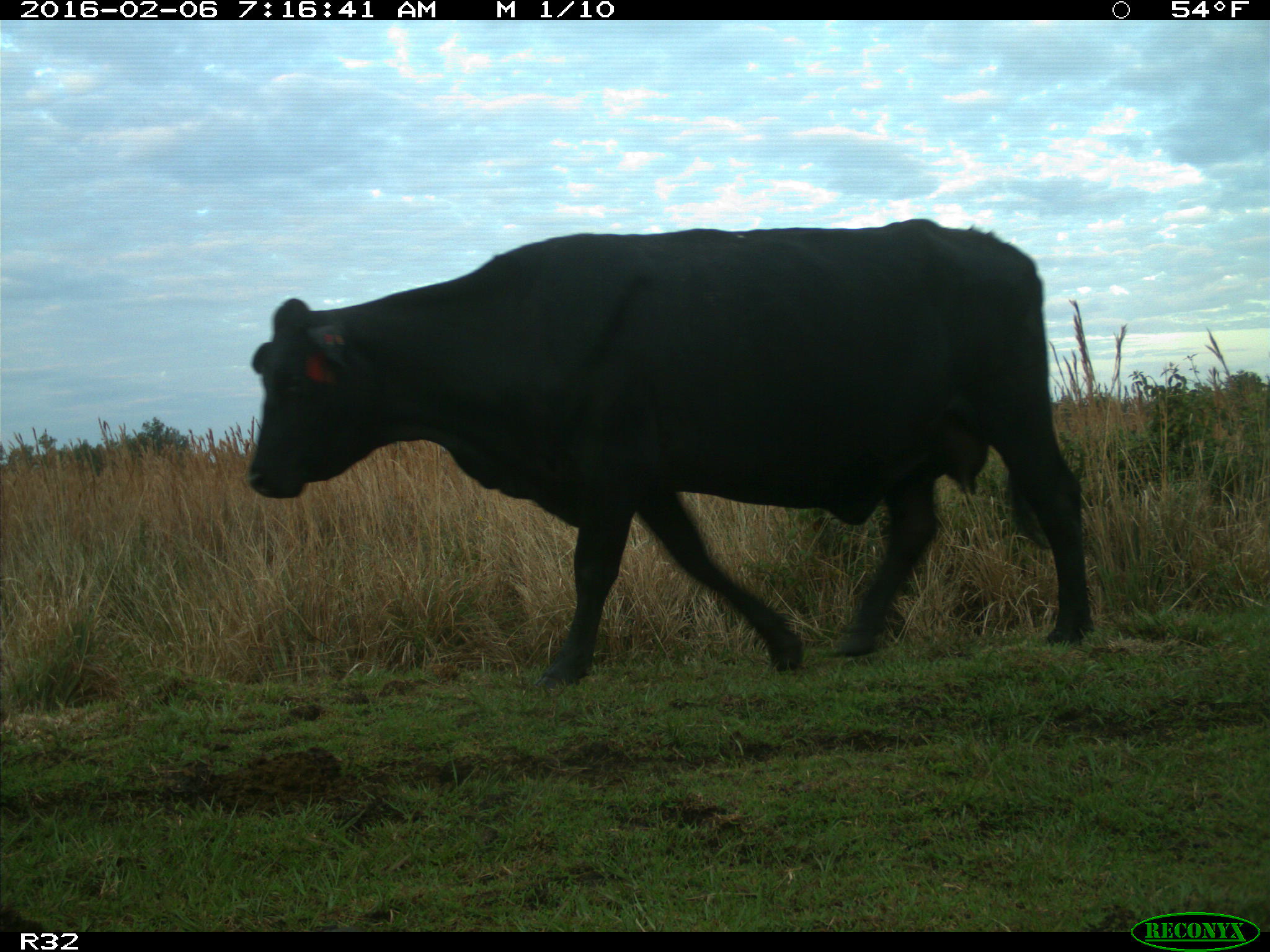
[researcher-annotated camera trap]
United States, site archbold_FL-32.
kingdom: Animalia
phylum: Chordata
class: Mammalia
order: Artiodactyla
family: Bovidae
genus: Bos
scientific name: Bos taurus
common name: domestic cow